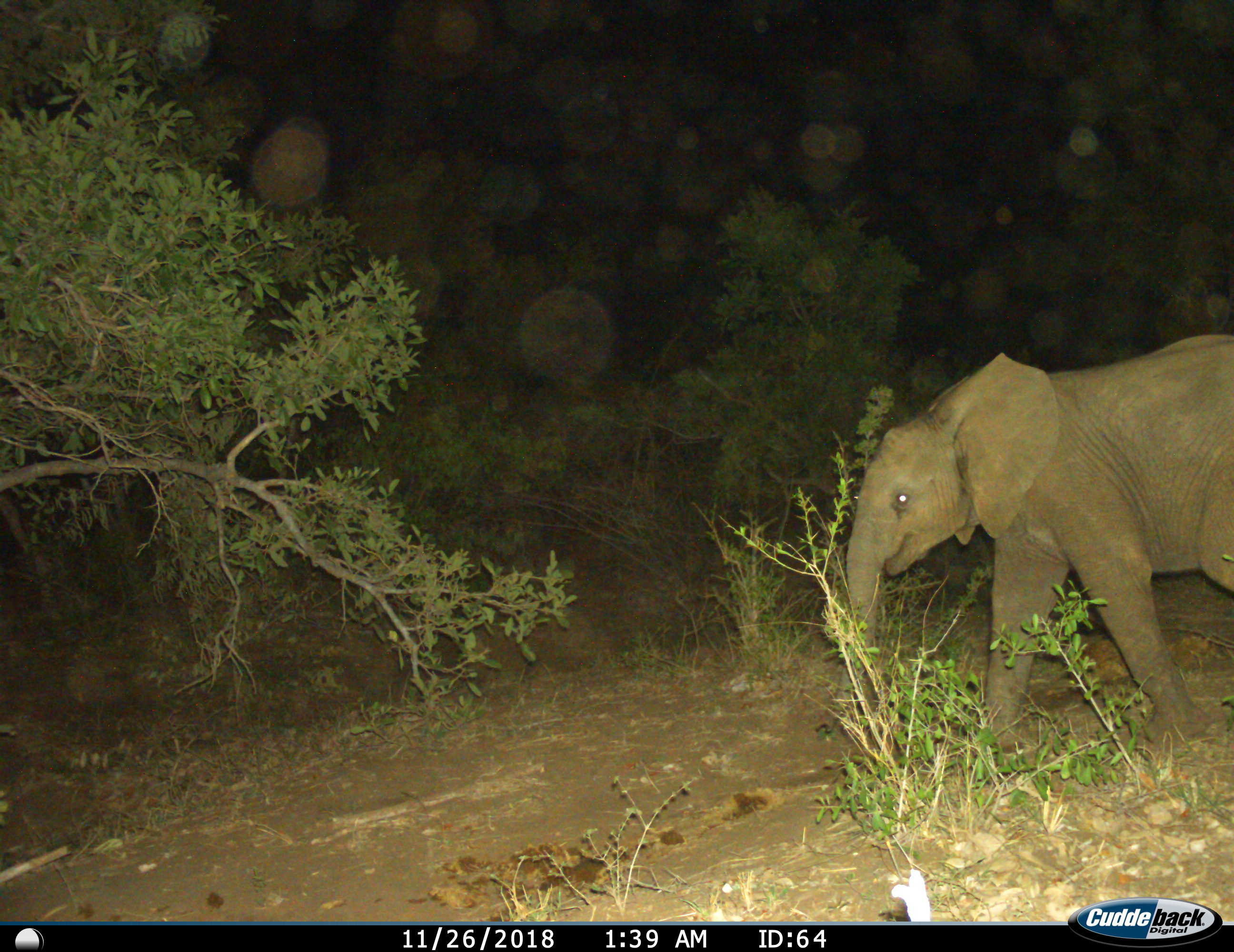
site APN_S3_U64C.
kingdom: Animalia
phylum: Chordata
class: Mammalia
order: Proboscidea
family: Elephantidae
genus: Loxodonta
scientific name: Loxodonta africana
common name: african bush elephant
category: elephant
Elephant (african bush elephant) (Loxodonta africana), count 1. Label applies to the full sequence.